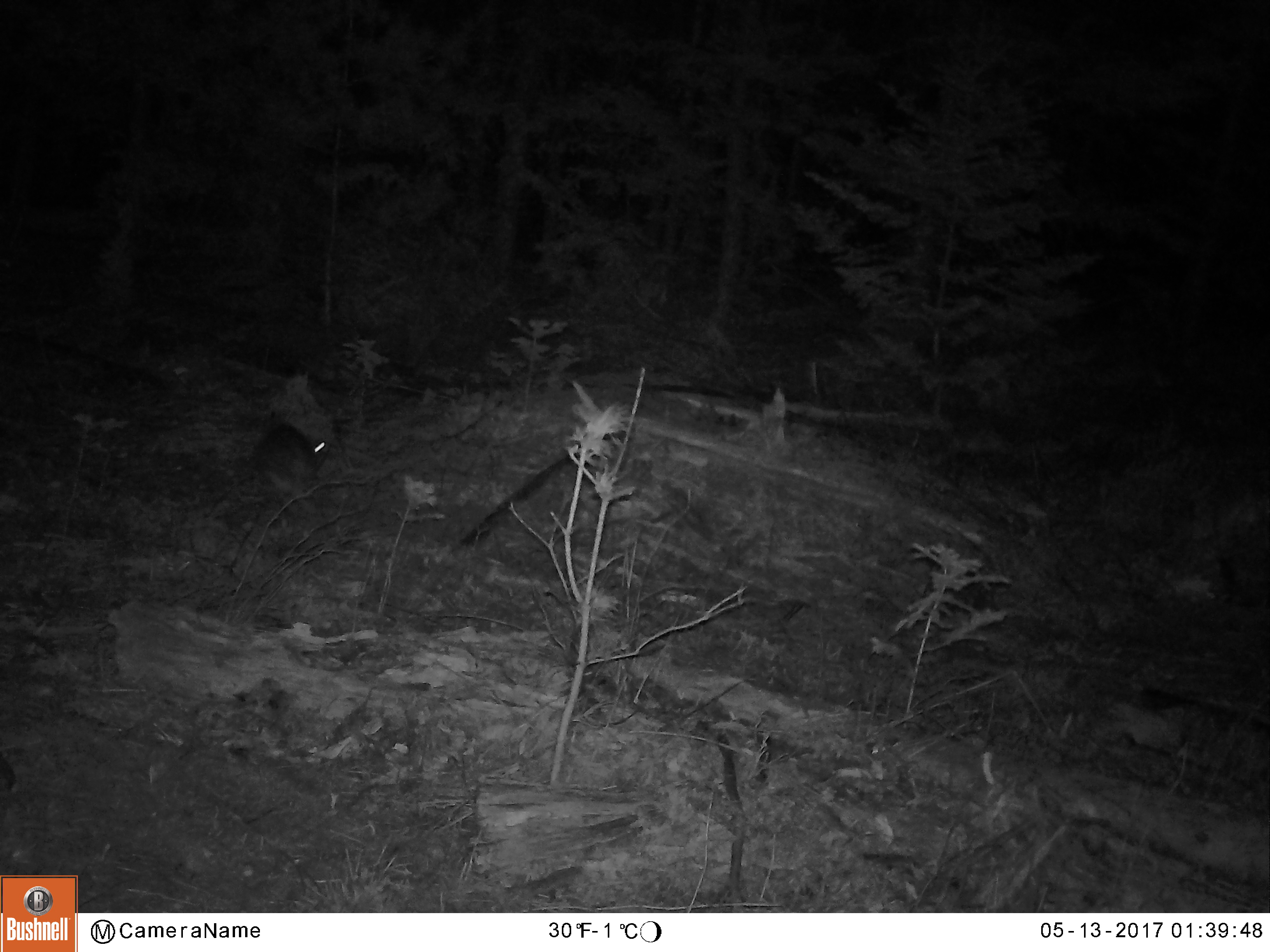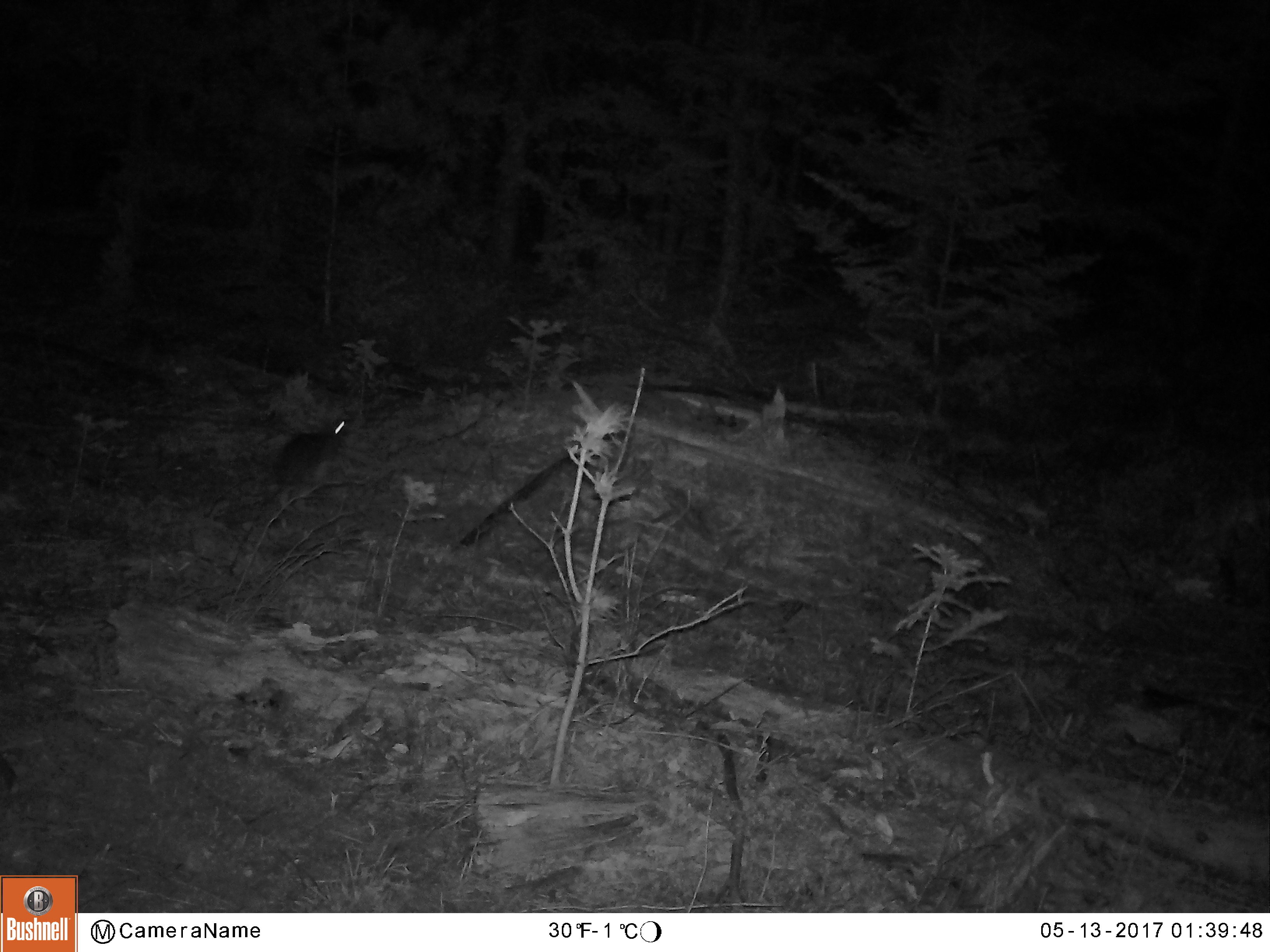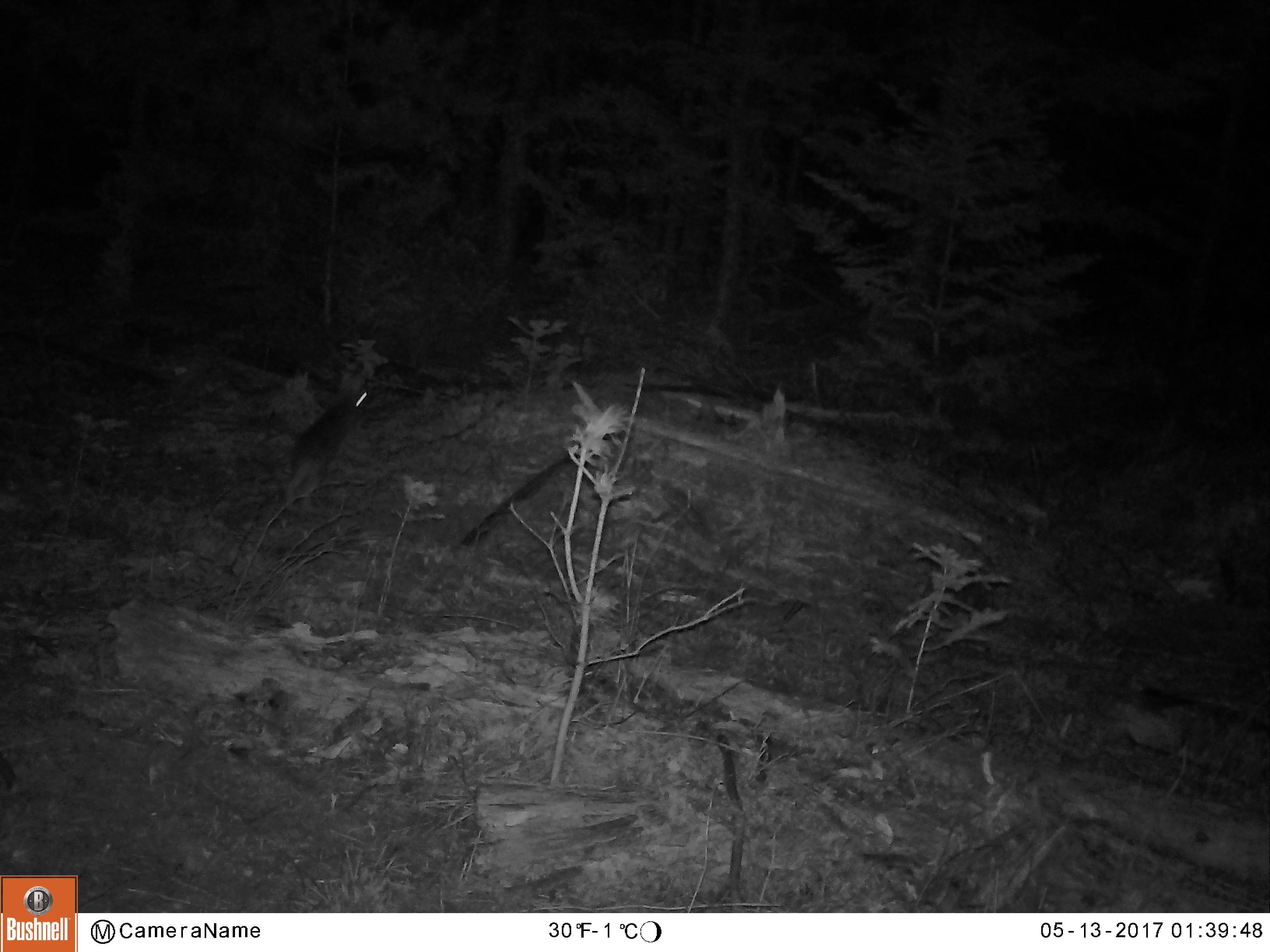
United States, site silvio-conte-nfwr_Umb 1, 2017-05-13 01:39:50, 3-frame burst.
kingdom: Animalia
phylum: Chordata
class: Mammalia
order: Lagomorpha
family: Leporidae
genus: Lepus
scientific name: Lepus americanus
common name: snowshoe hare